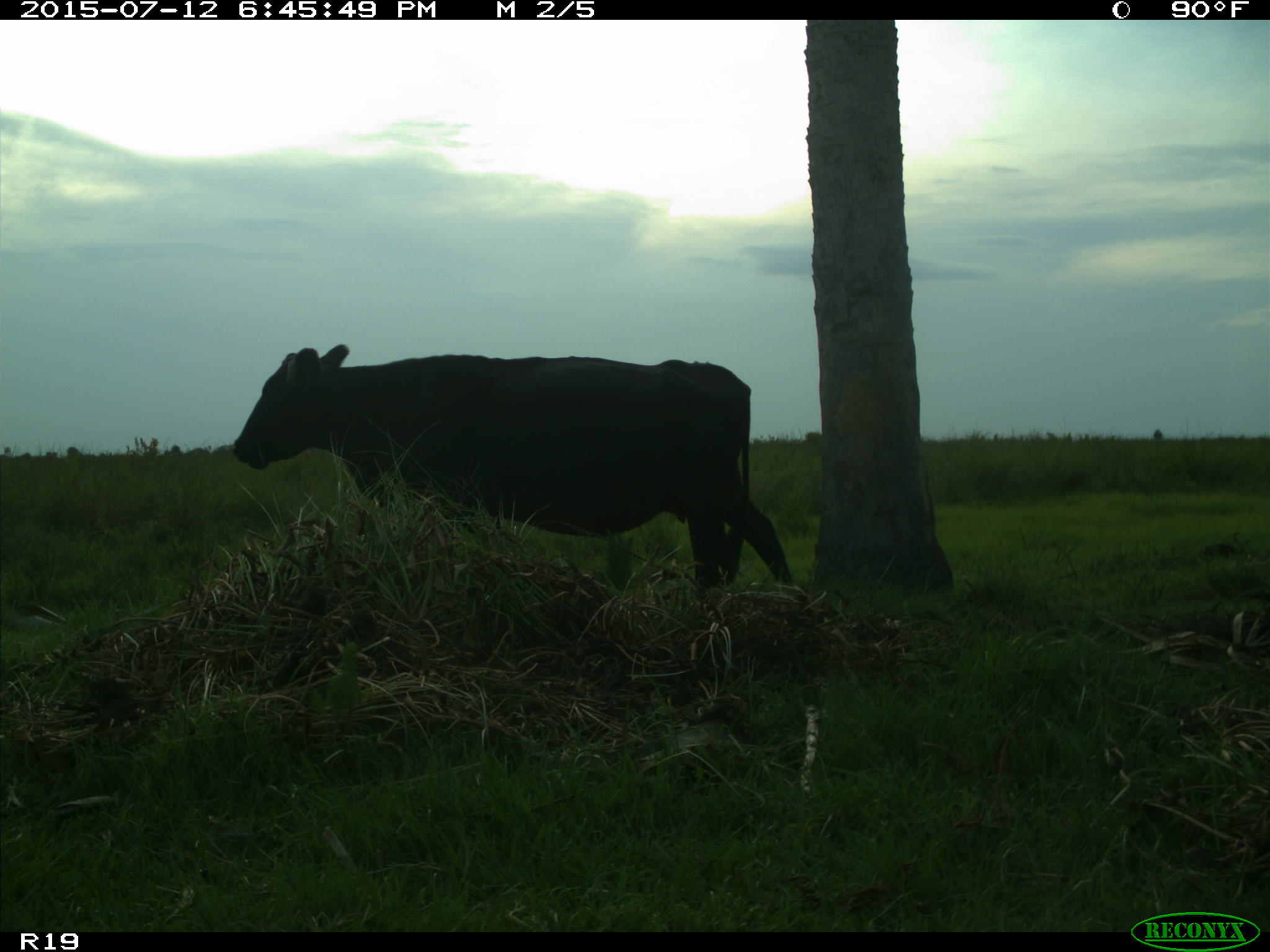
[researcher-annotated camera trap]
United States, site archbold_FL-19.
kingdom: Animalia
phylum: Chordata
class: Mammalia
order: Artiodactyla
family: Bovidae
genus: Bos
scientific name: Bos taurus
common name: domestic cow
Bos taurus (domestic cow).